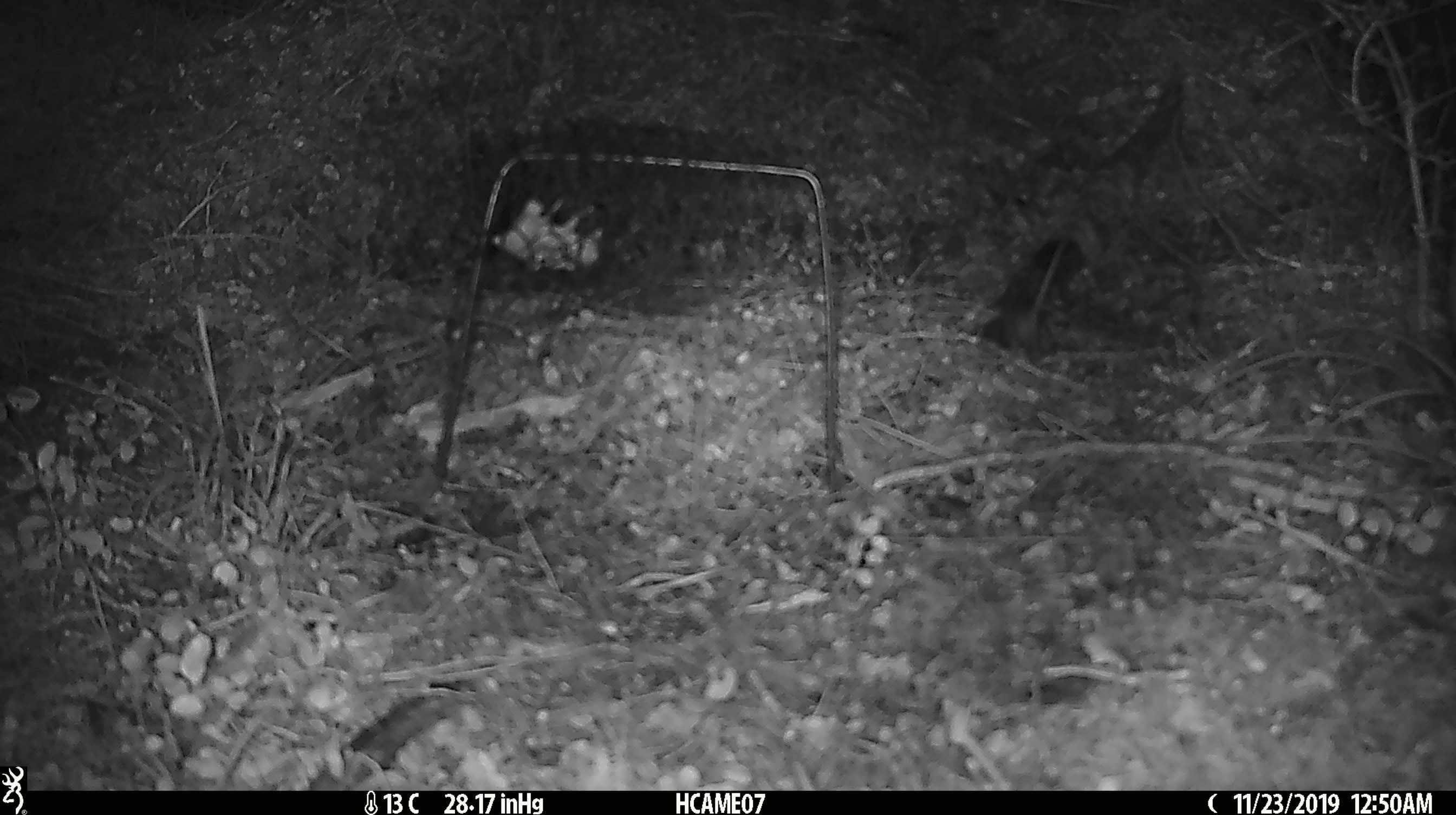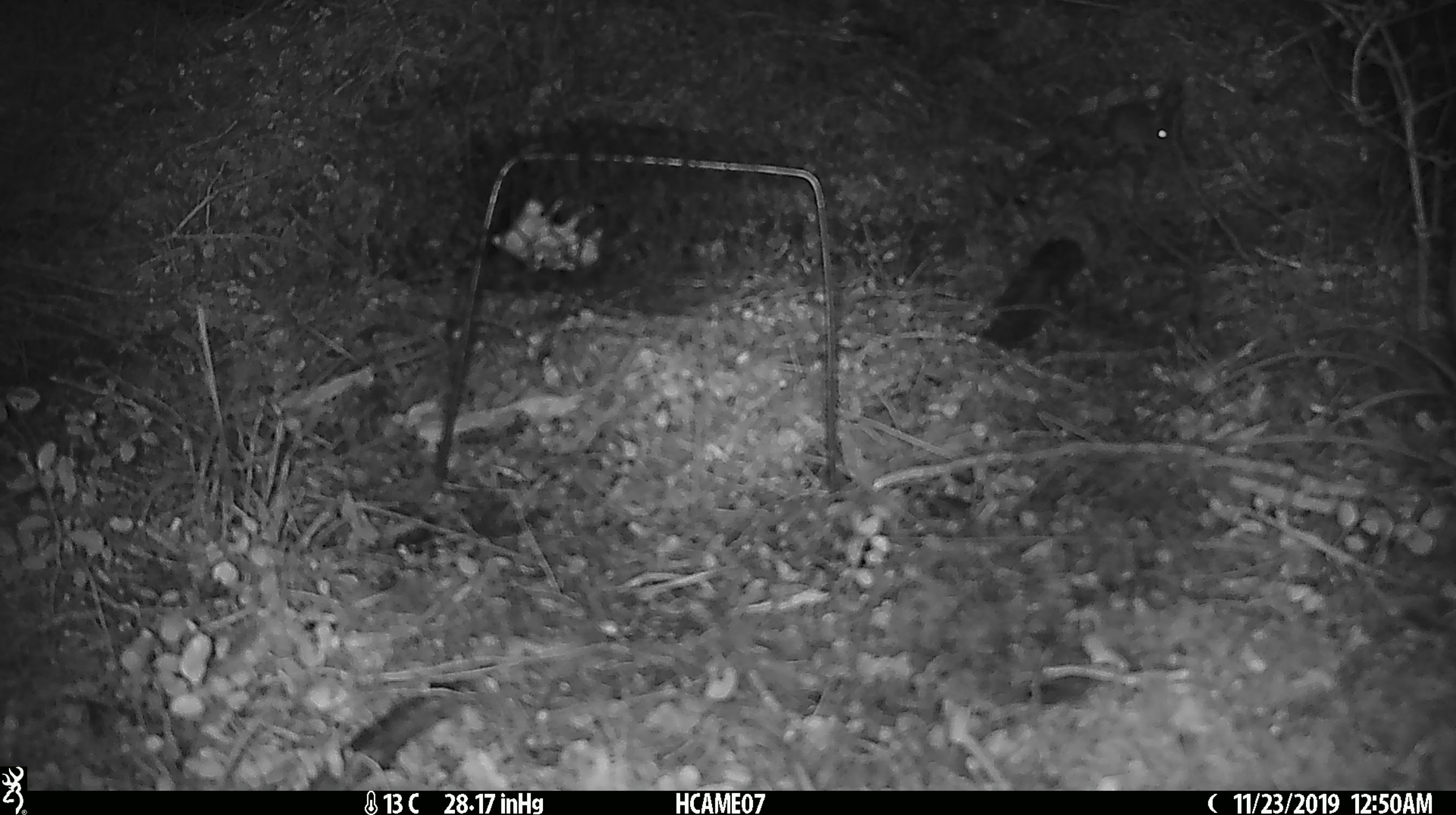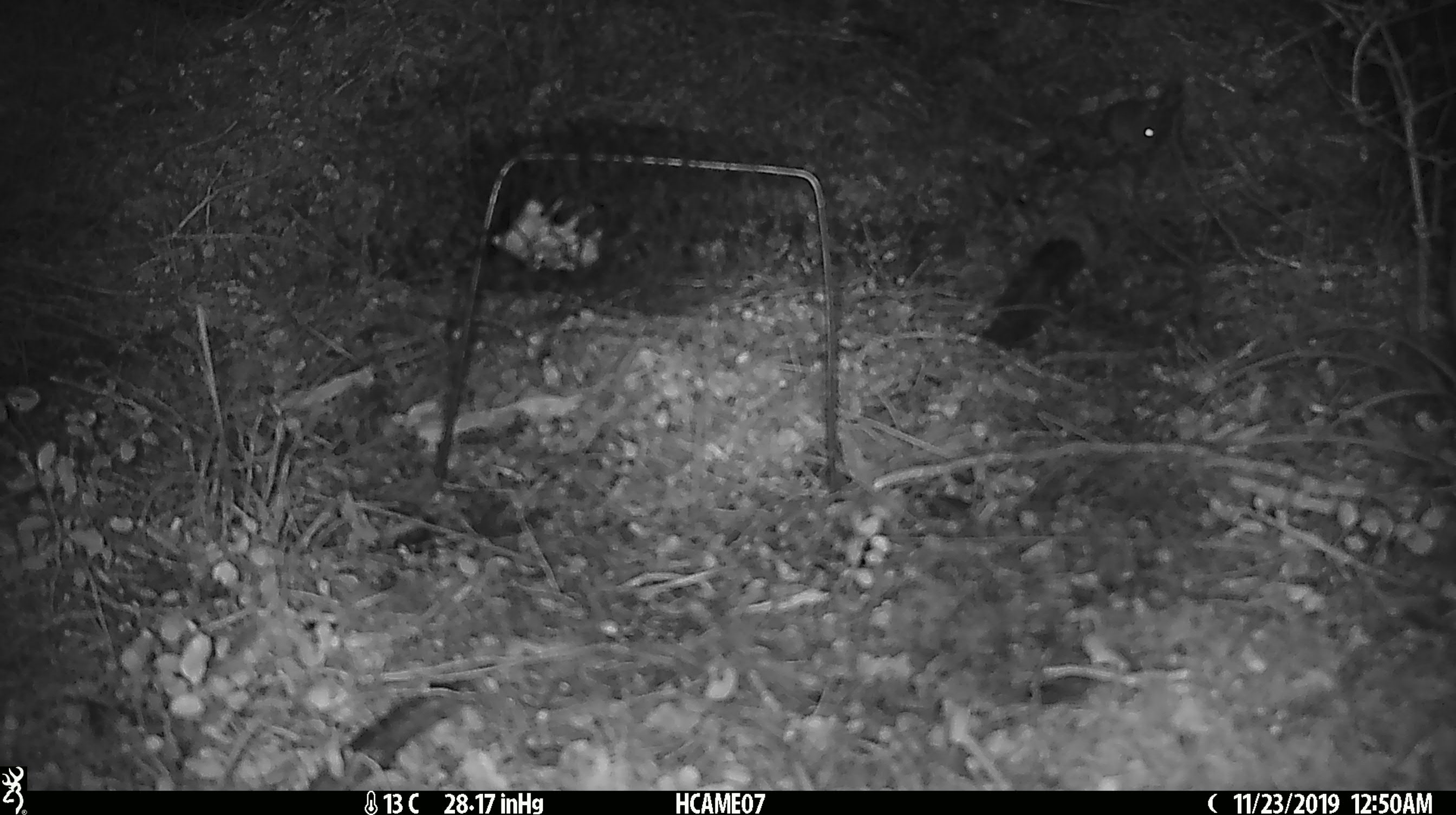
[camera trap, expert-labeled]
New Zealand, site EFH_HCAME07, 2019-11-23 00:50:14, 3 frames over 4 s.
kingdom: Animalia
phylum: Chordata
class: Mammalia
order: Rodentia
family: Muridae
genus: Mus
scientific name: Mus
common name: mouse